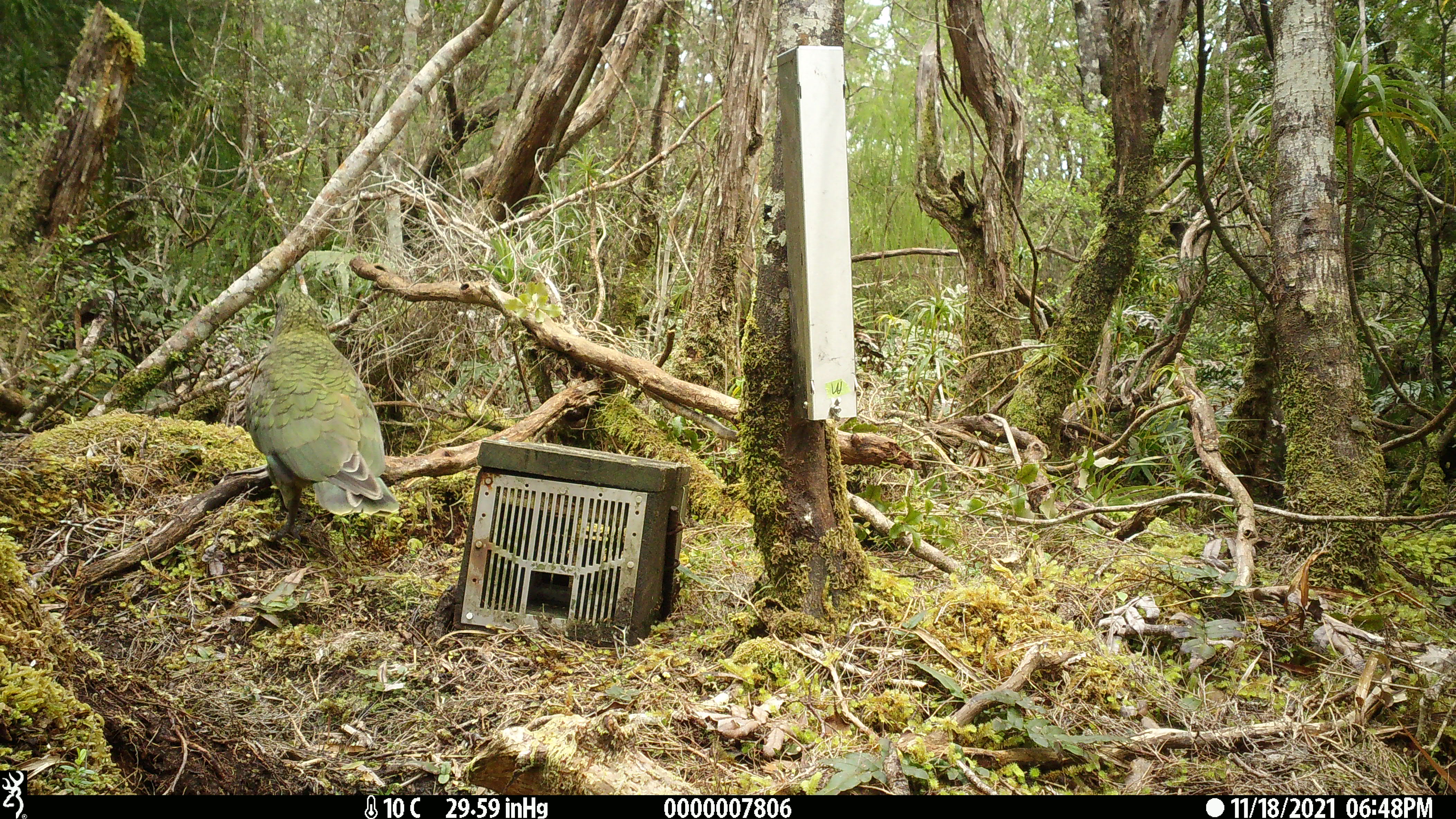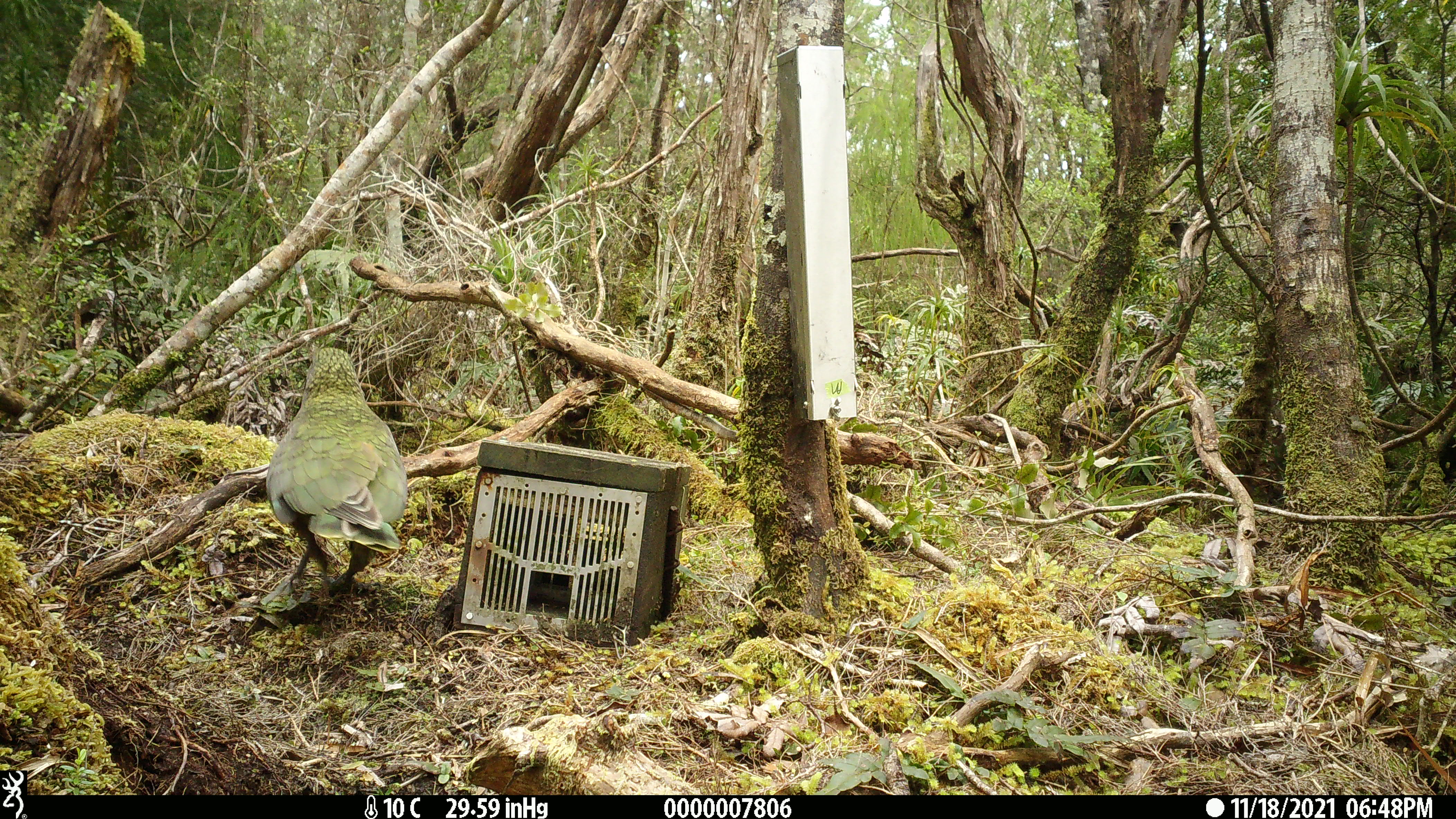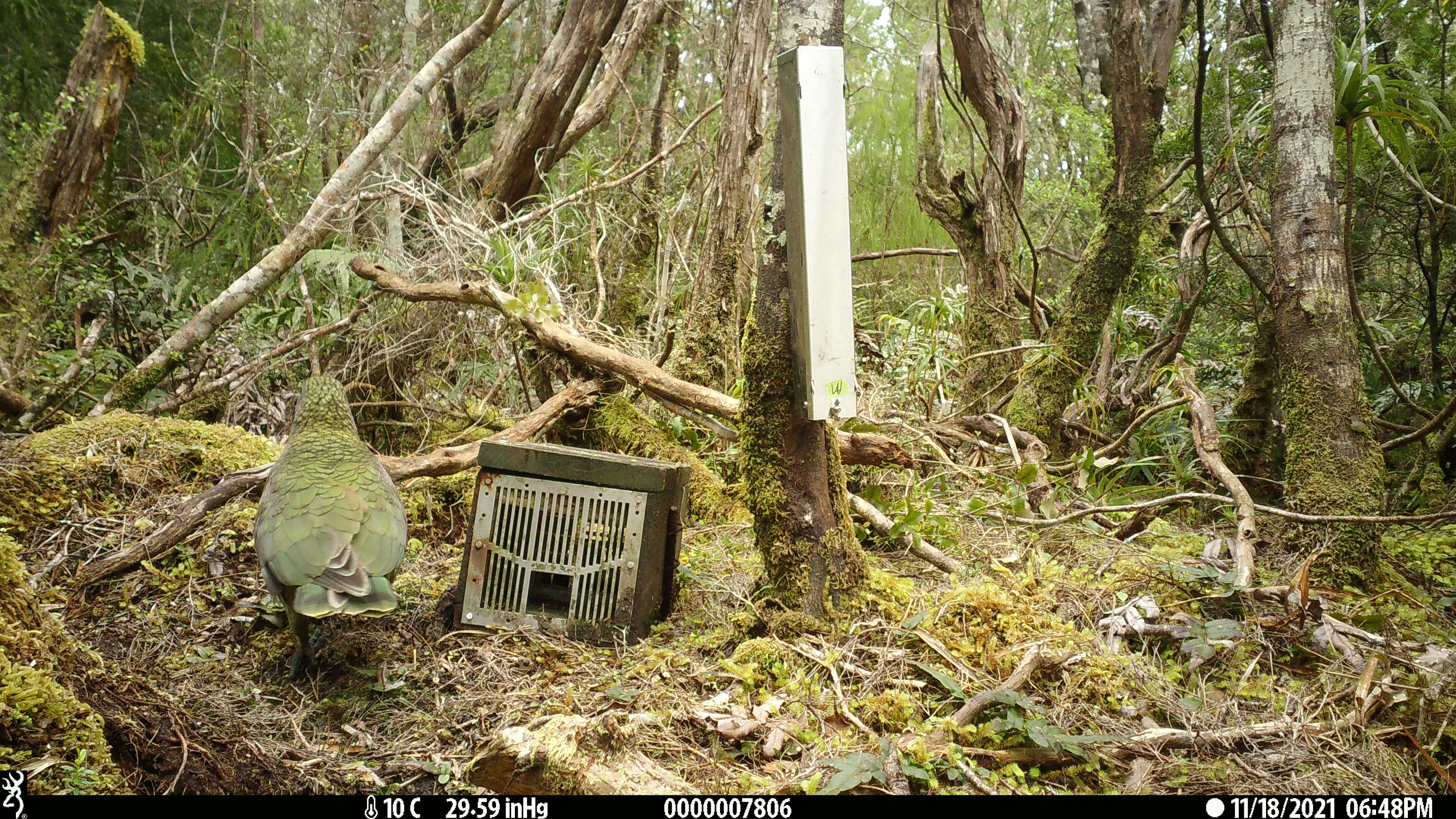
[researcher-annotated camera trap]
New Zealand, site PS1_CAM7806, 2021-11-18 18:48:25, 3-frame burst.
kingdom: Animalia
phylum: Chordata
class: Aves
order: Psittaciformes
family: Strigopidae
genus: Nestor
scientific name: Nestor notabilis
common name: kea